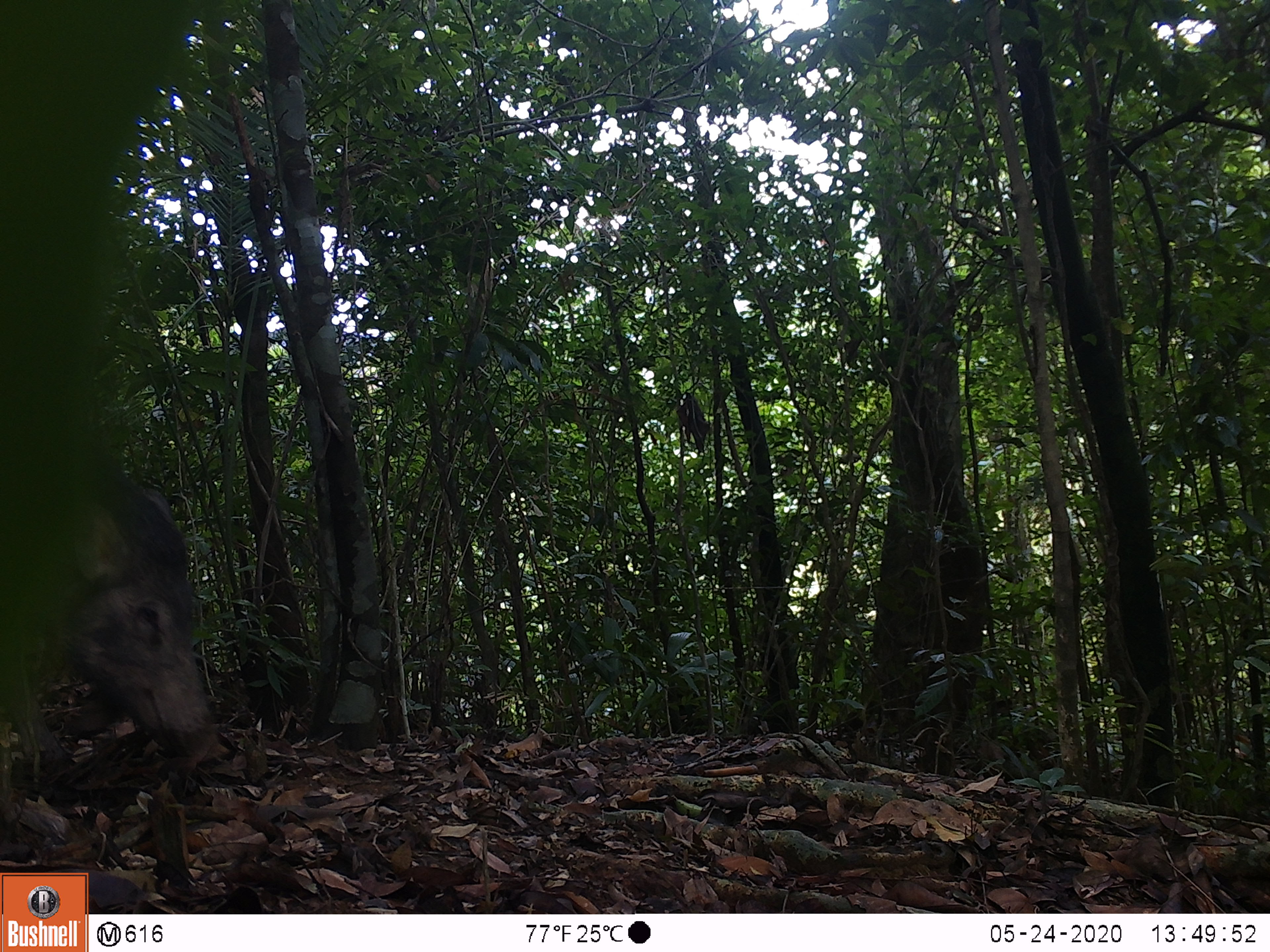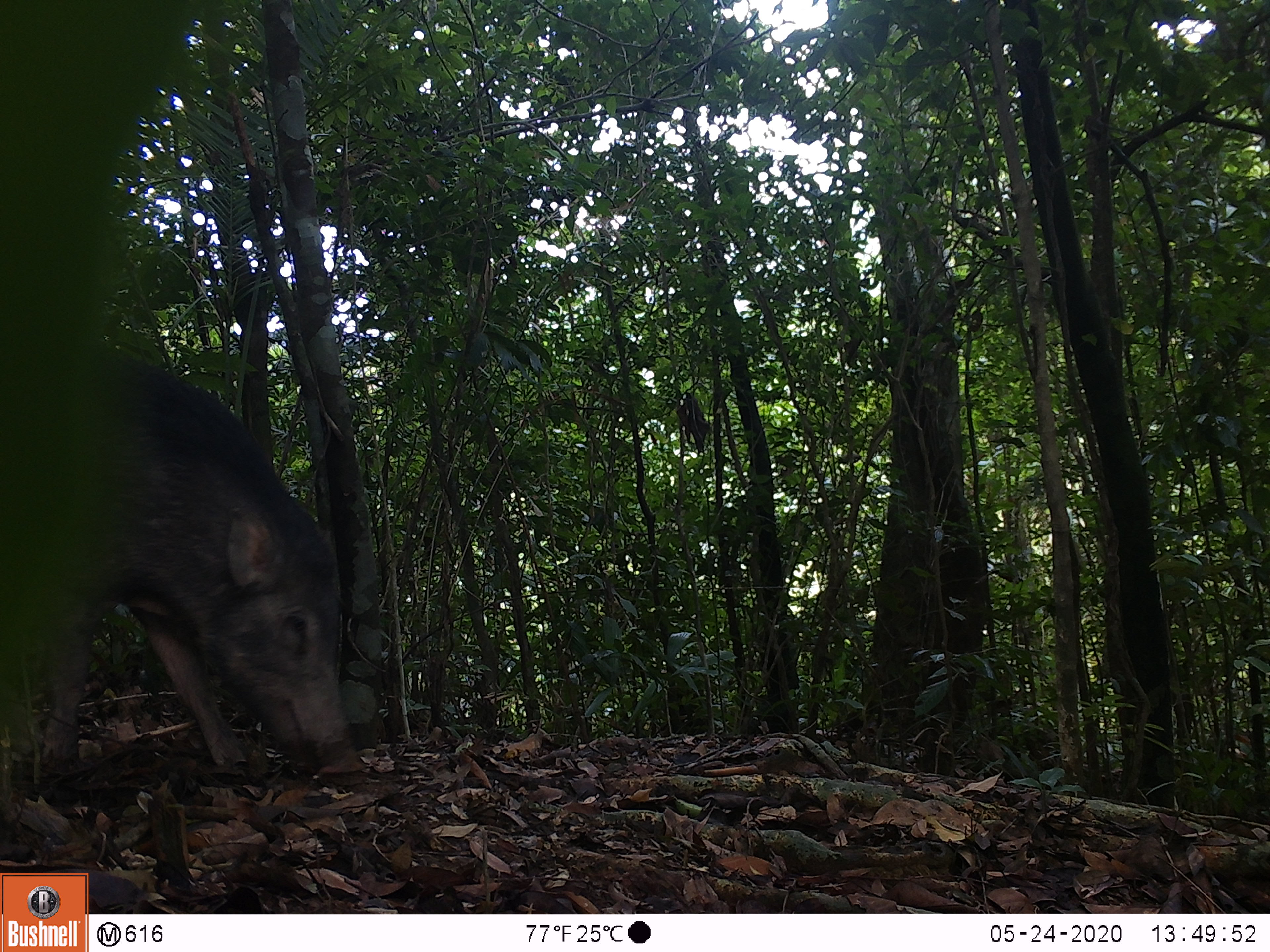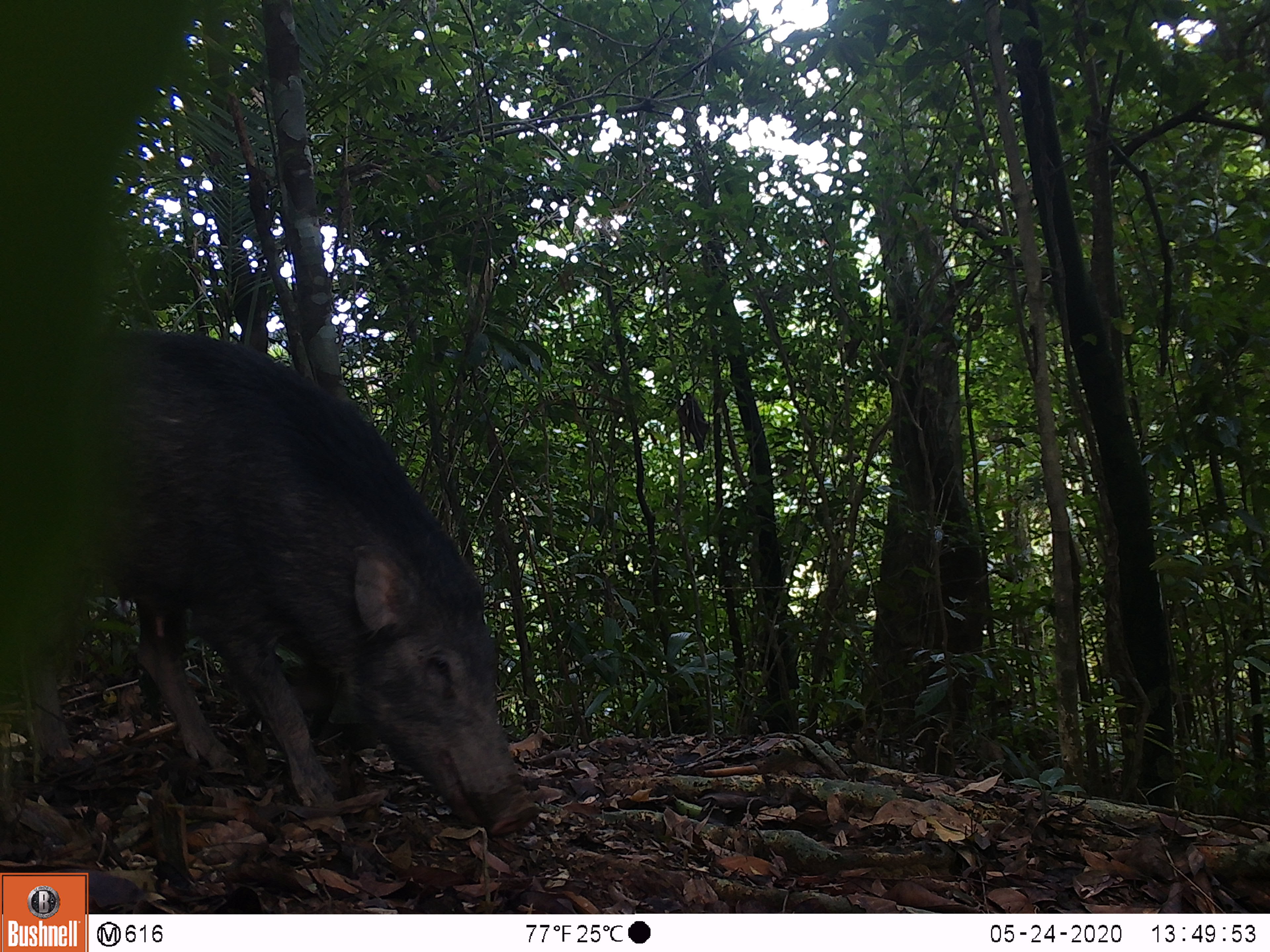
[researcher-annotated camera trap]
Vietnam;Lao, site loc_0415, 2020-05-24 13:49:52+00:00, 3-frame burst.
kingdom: Animalia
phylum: Chordata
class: Mammalia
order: Artiodactyla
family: Suidae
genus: Sus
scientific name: Sus scrofa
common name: eurasian wild pig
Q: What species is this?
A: Eurasian wild pig (Sus scrofa).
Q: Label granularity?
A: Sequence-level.